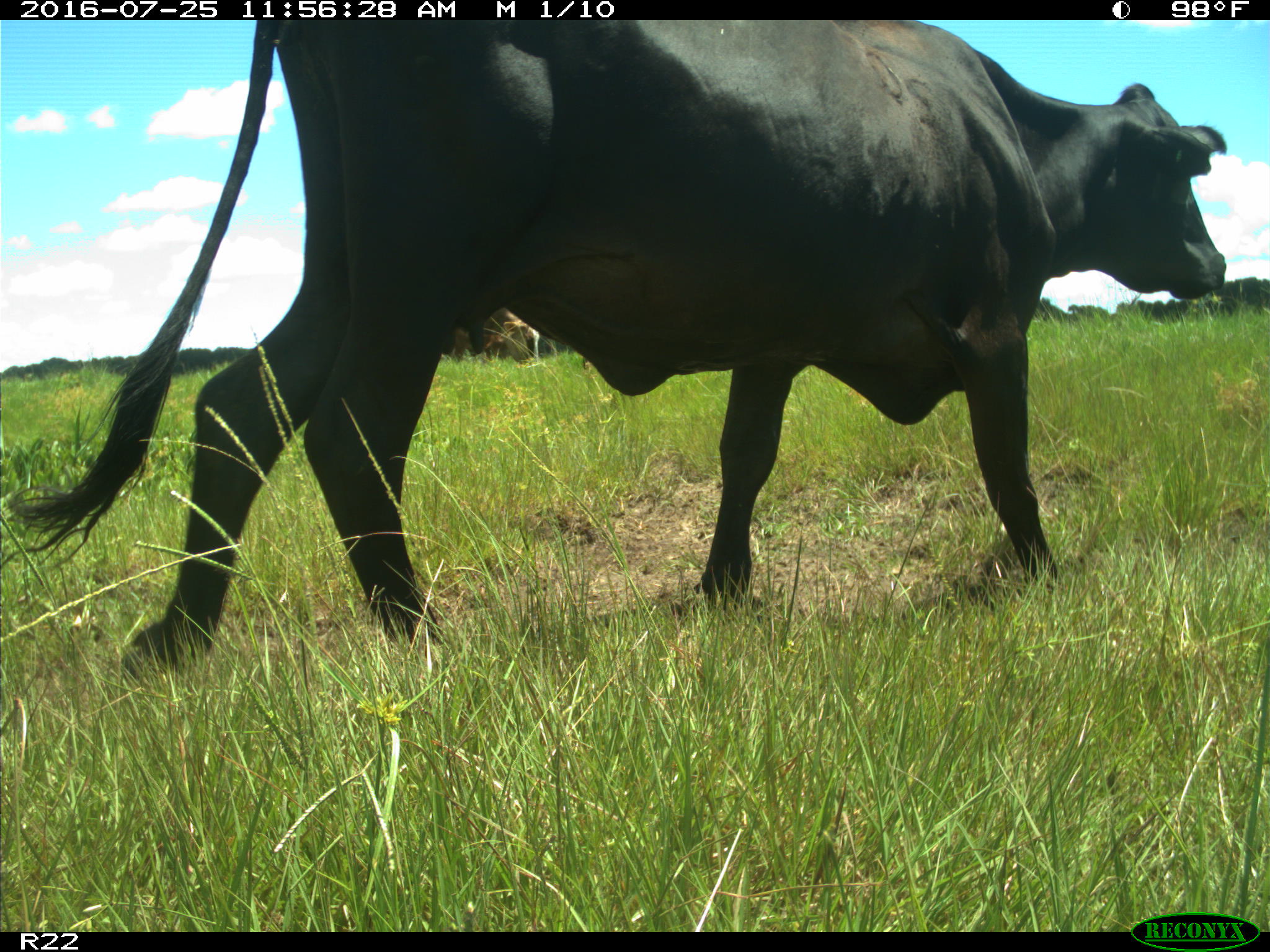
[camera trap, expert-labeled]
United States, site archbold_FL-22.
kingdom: Animalia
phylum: Chordata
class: Mammalia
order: Artiodactyla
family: Bovidae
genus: Bos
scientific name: Bos taurus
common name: domestic cow